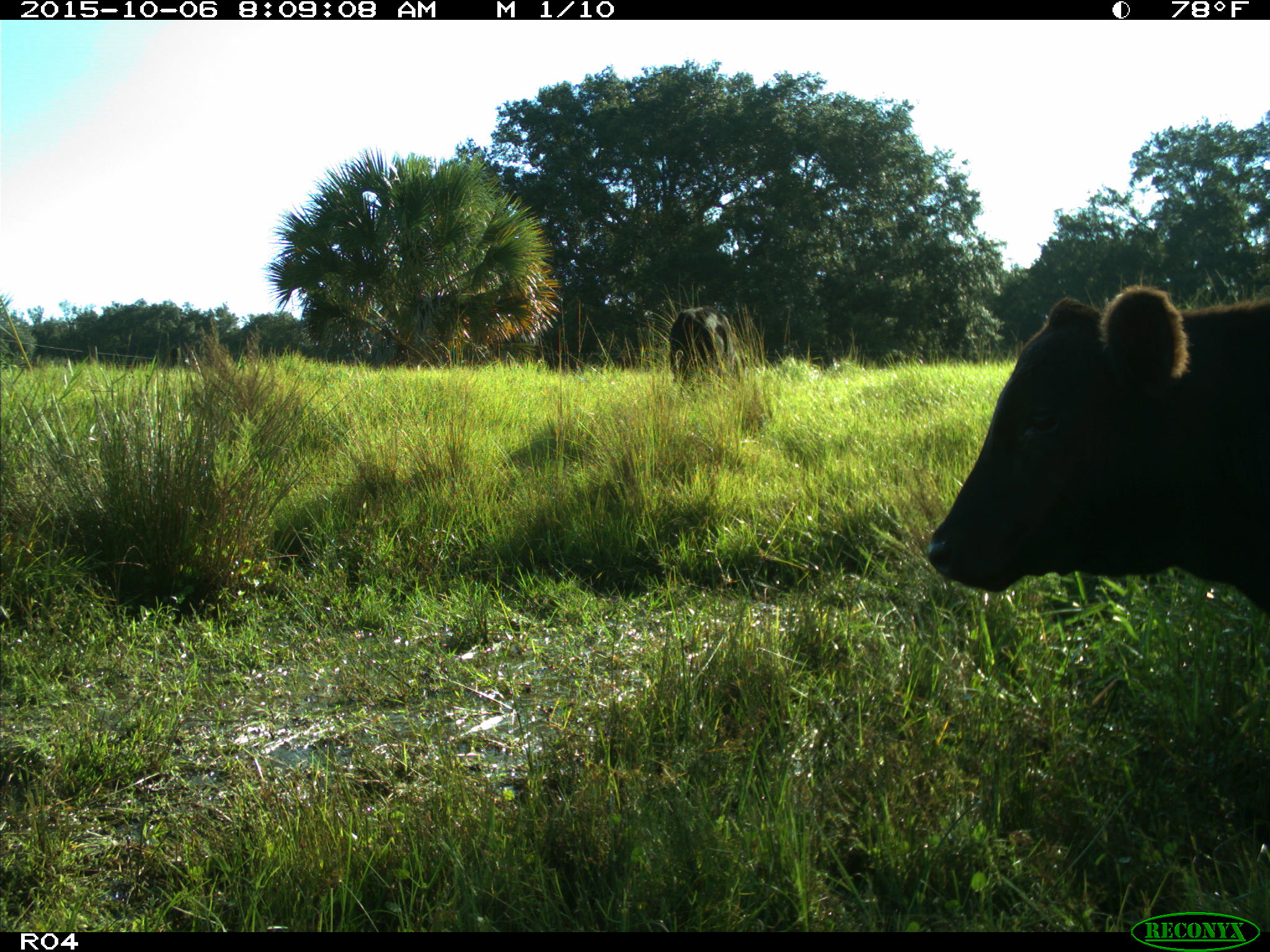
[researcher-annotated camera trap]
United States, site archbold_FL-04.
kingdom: Animalia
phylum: Chordata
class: Mammalia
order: Artiodactyla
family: Bovidae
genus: Bos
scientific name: Bos taurus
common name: domestic cow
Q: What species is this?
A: Bos taurus (domestic cow).